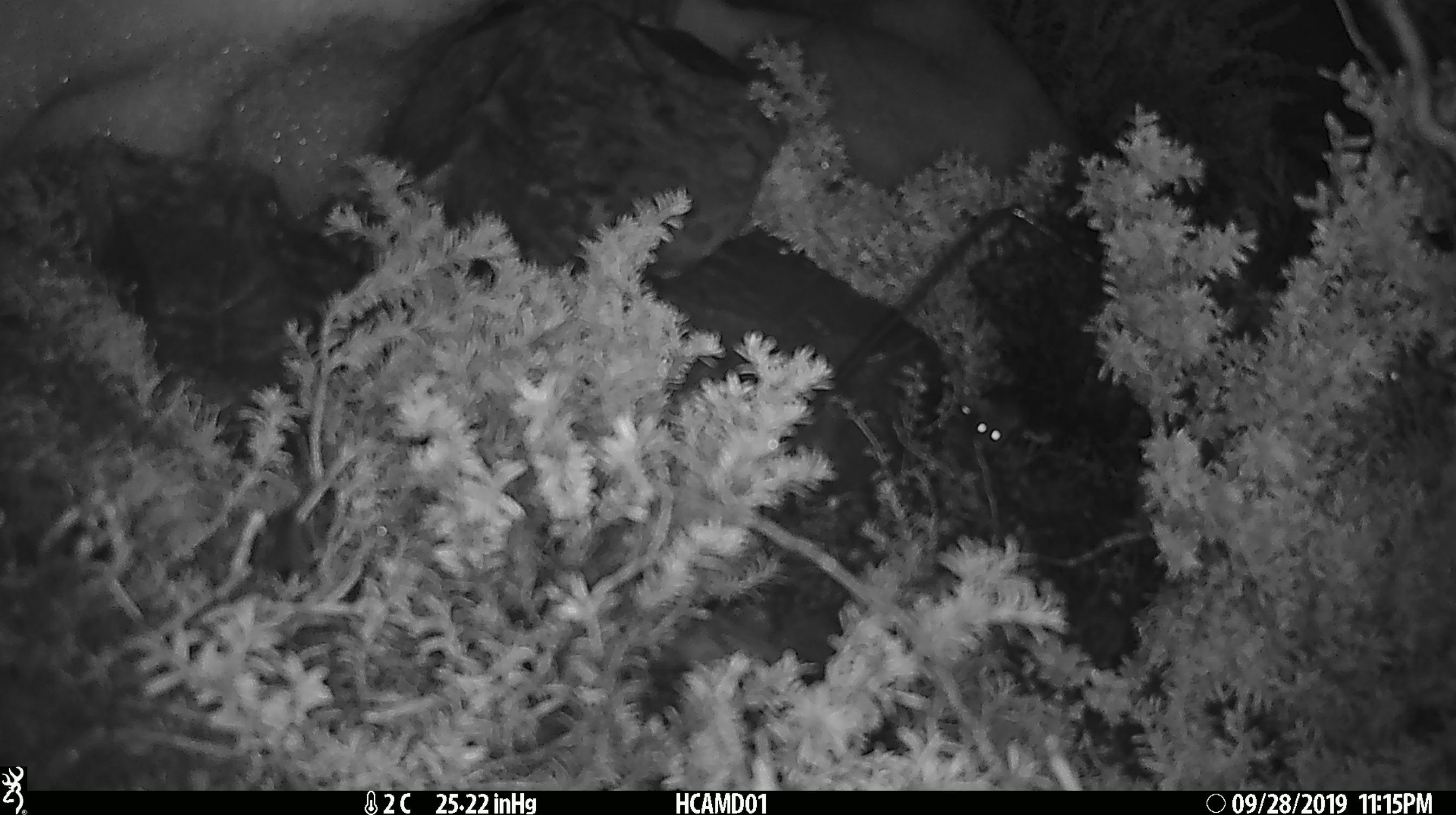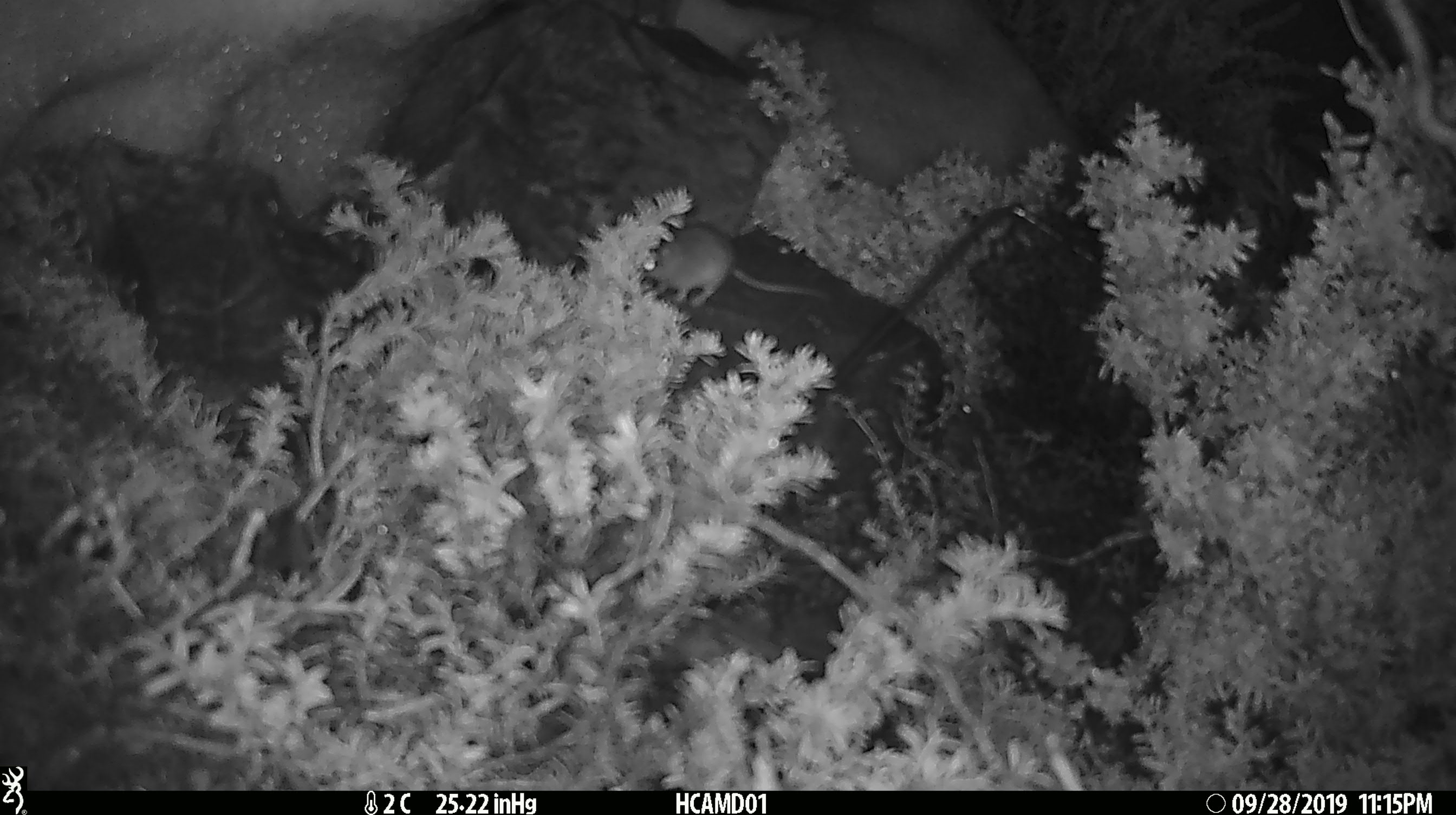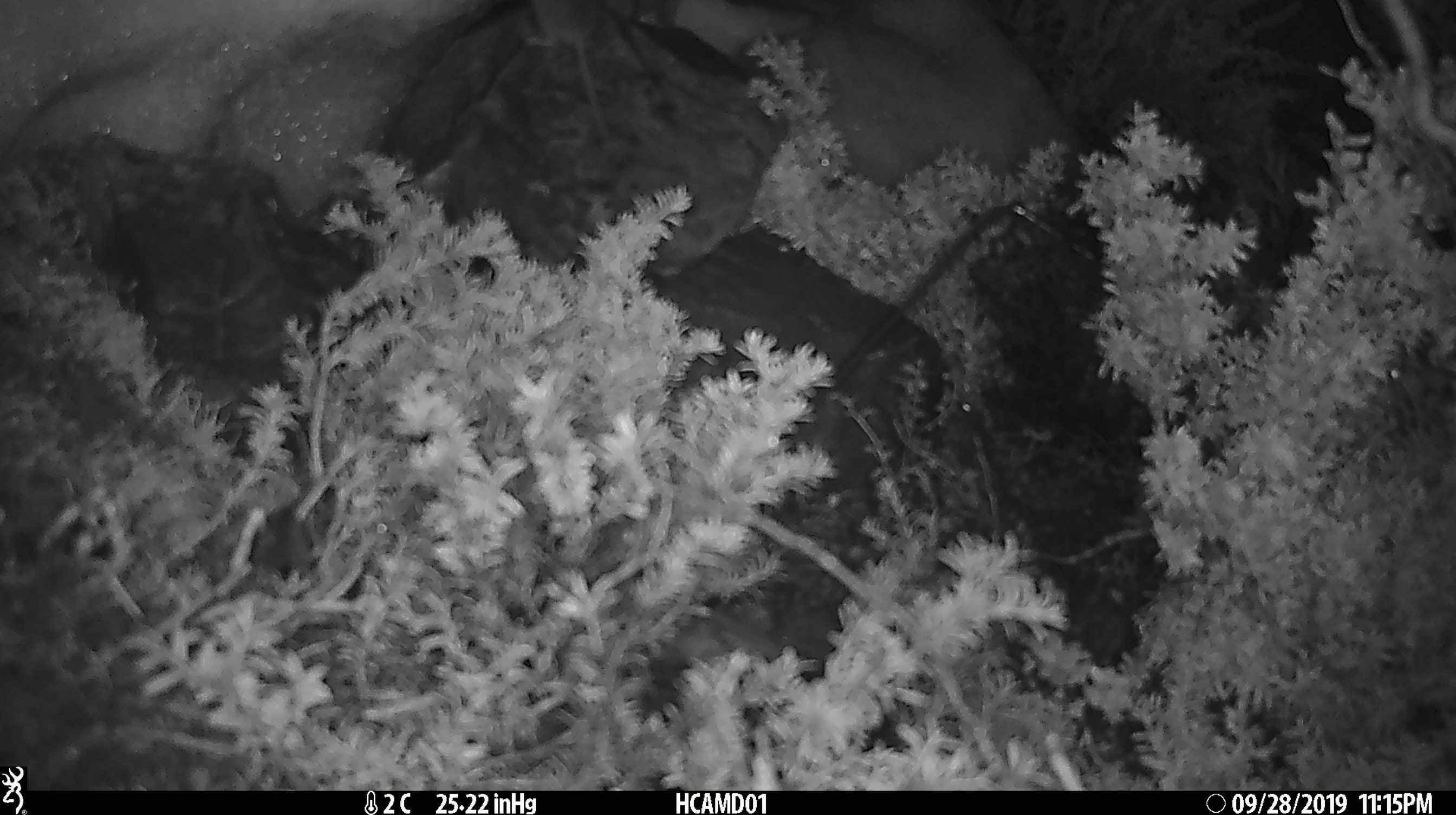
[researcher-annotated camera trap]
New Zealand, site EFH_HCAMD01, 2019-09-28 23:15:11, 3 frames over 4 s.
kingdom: Animalia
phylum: Chordata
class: Mammalia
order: Rodentia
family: Muridae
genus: Mus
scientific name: Mus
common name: mouse